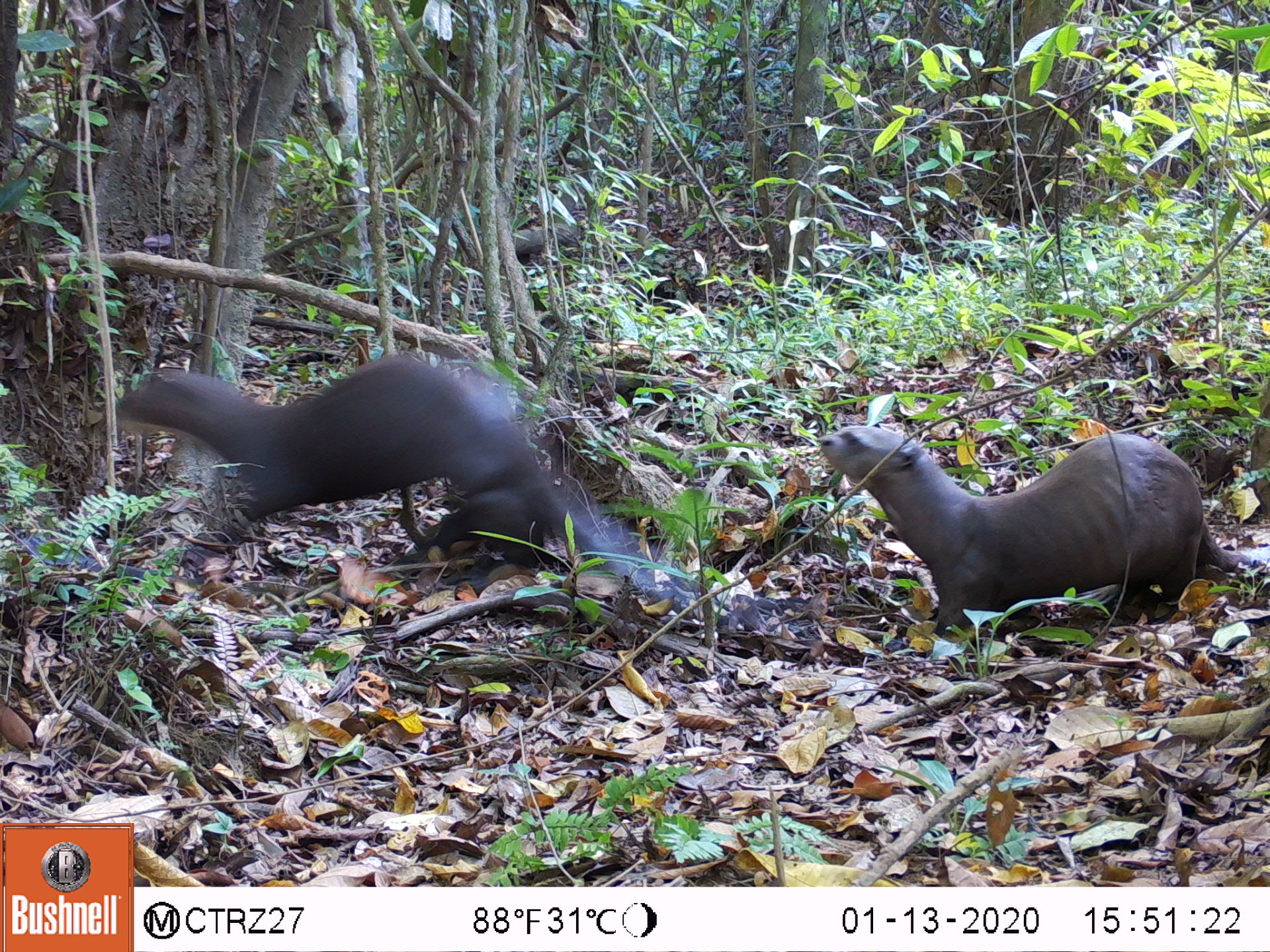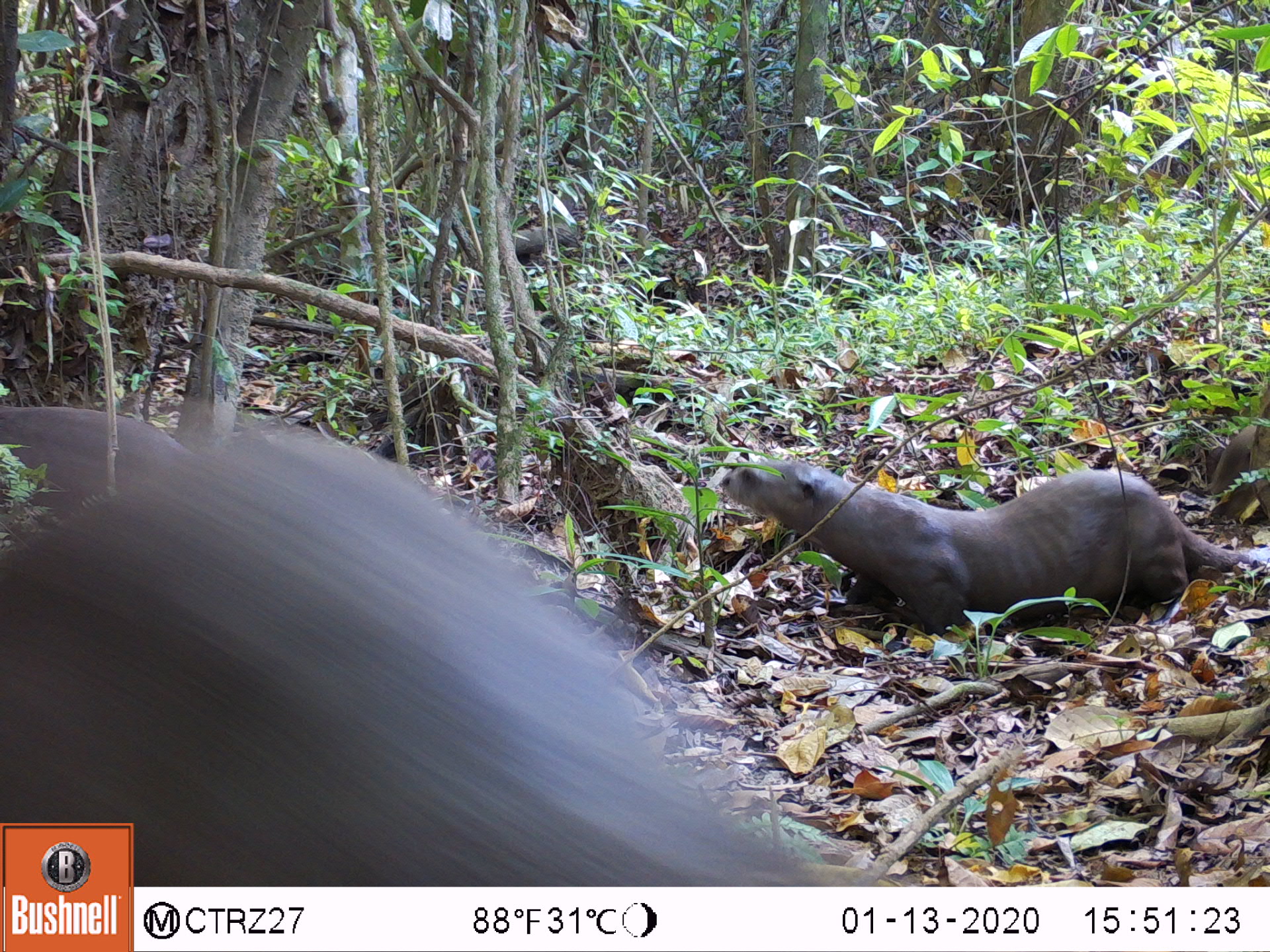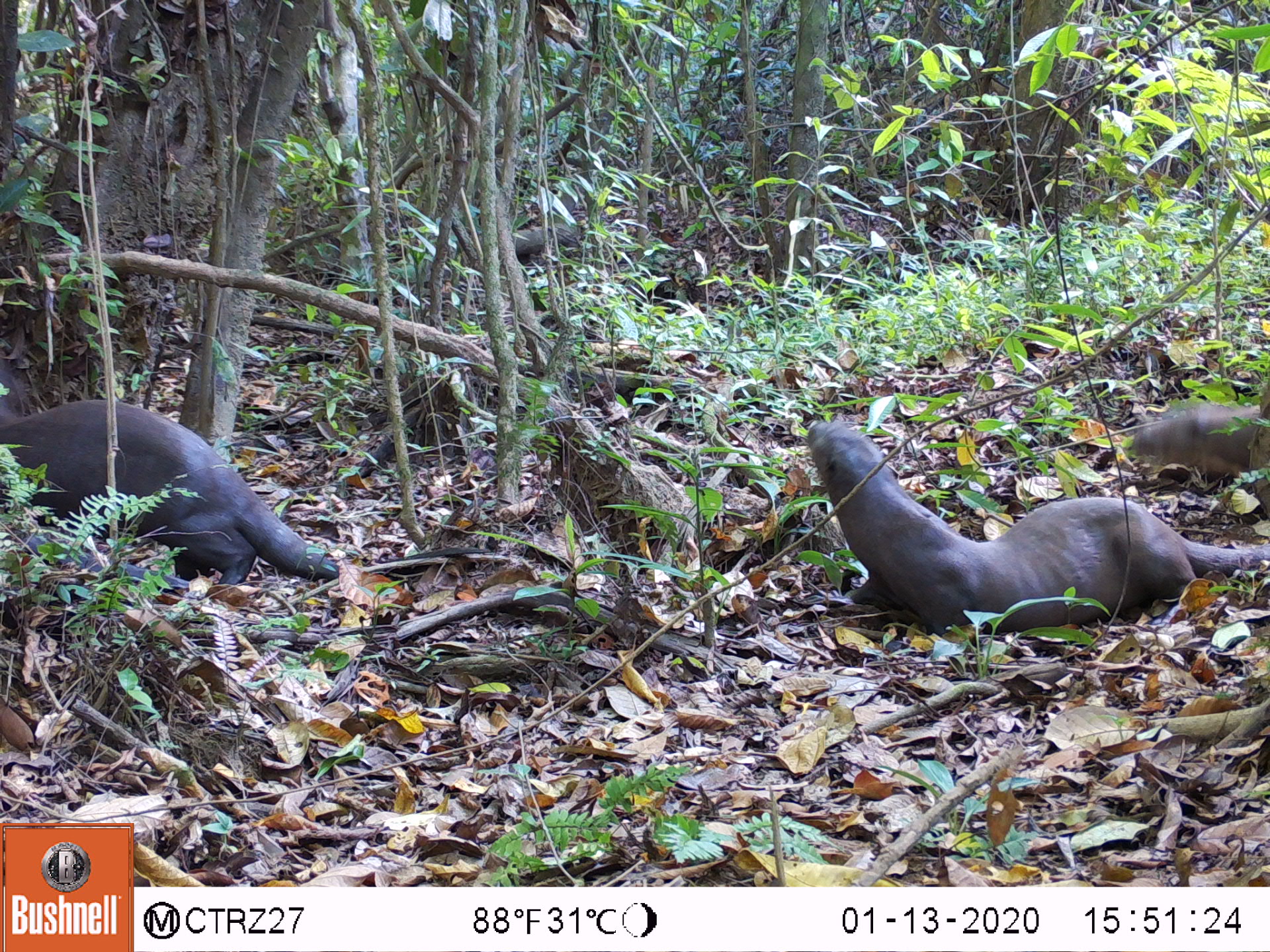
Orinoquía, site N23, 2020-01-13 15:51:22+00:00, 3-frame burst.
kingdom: Animalia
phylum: Chordata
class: Mammalia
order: Carnivora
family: Mustelidae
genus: Lontra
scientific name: Lontra longicaudis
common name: neotropical otter